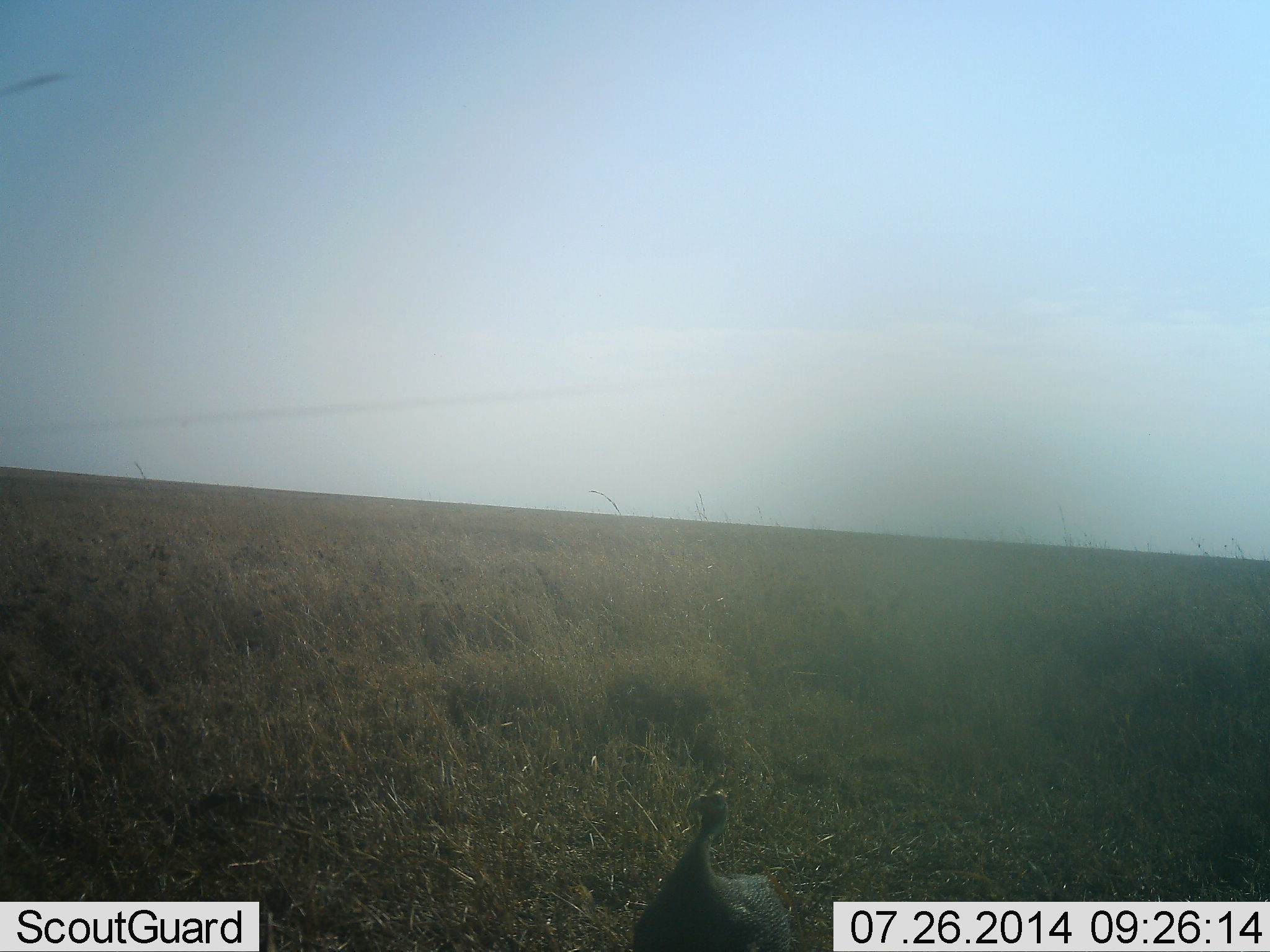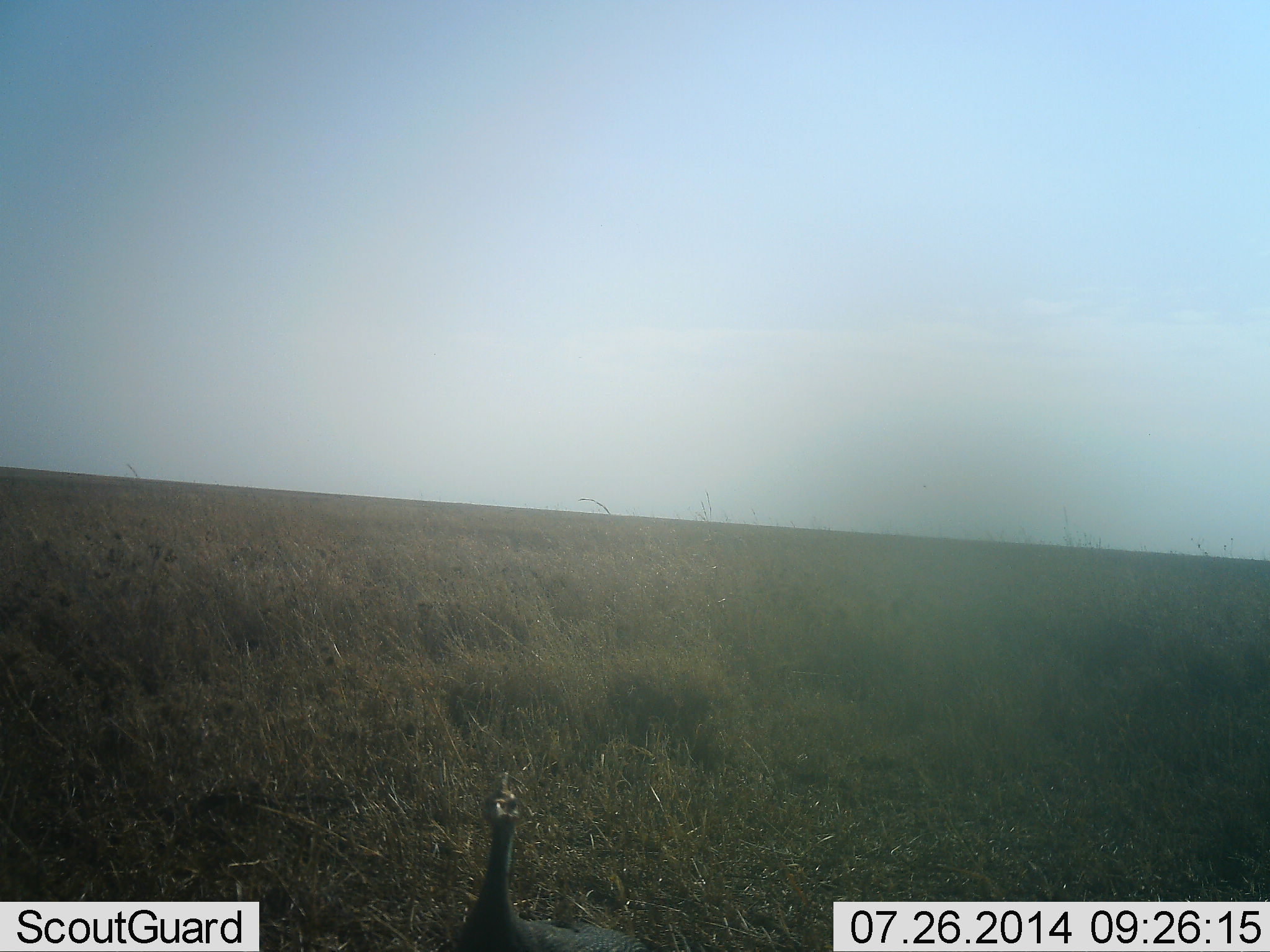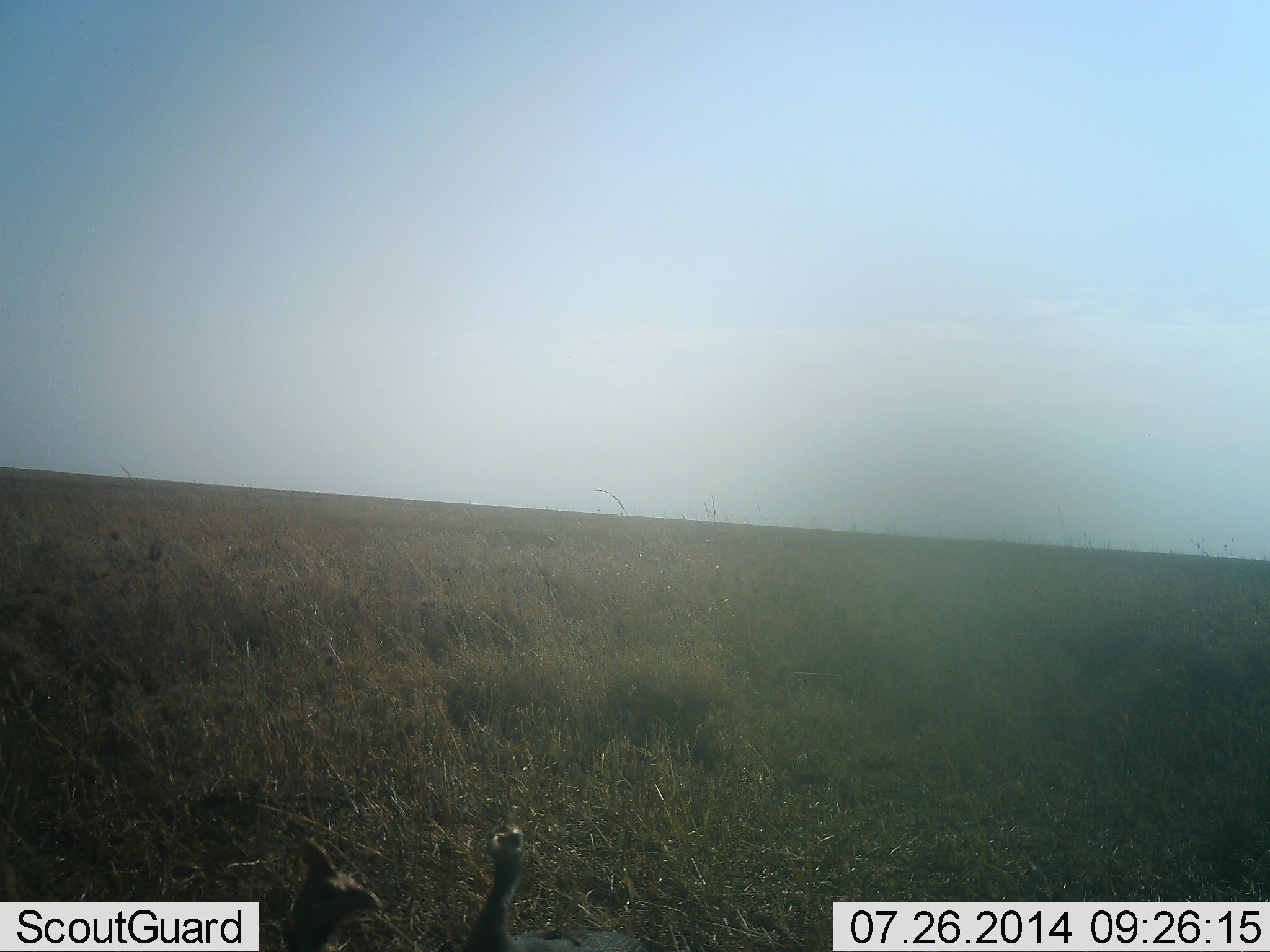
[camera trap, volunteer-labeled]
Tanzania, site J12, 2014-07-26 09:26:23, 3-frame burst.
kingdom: Animalia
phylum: Chordata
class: Aves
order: Galliformes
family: Numididae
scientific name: Numididae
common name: guinea fowl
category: guineafowl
Guineafowl (guinea fowl) (Numididae), count 1. Behavior (volunteer vote fractions): standing 40%, resting 0%, moving 70%, interacting 0%. Young present (vote fraction): 0%. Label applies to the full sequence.